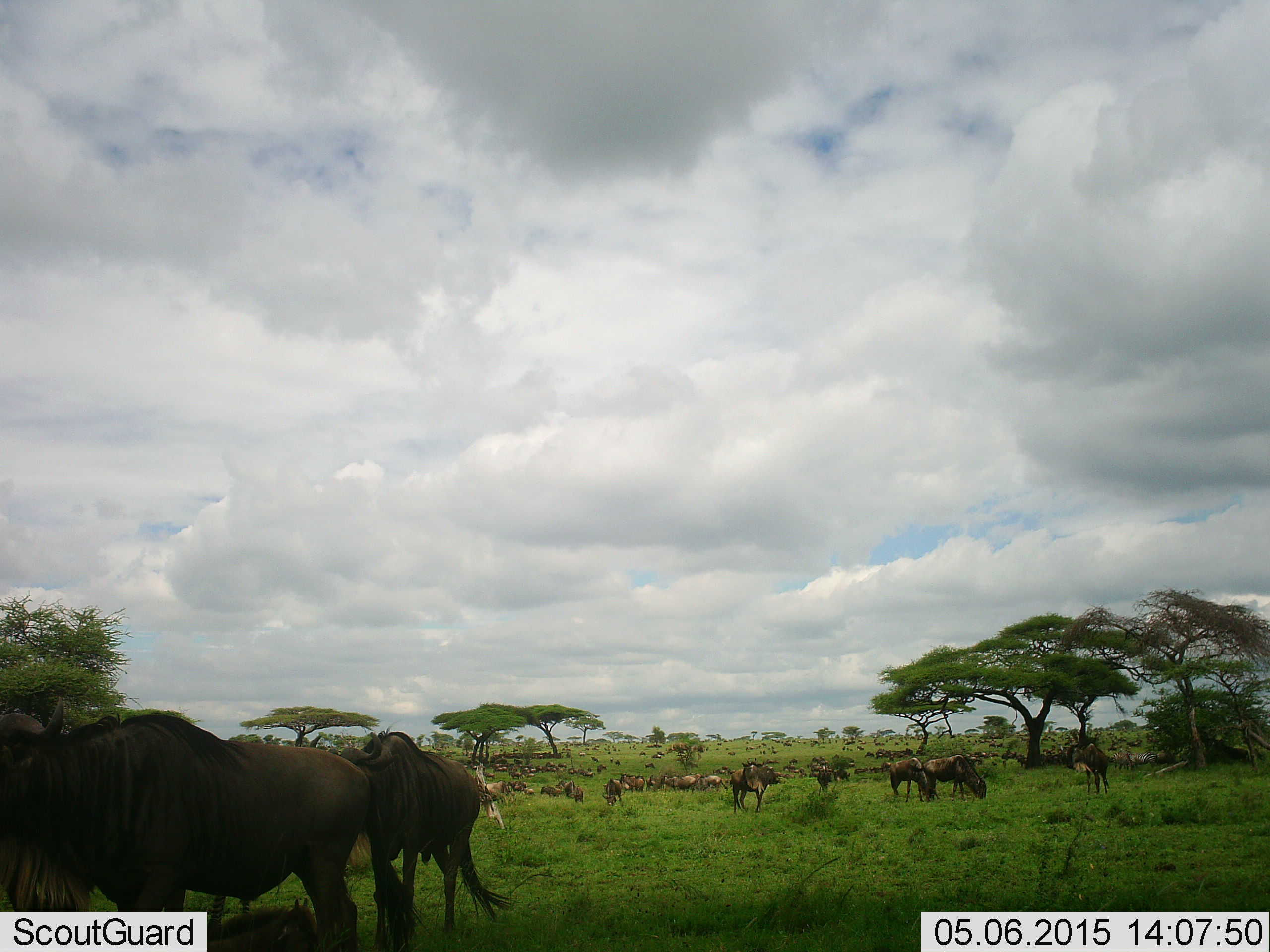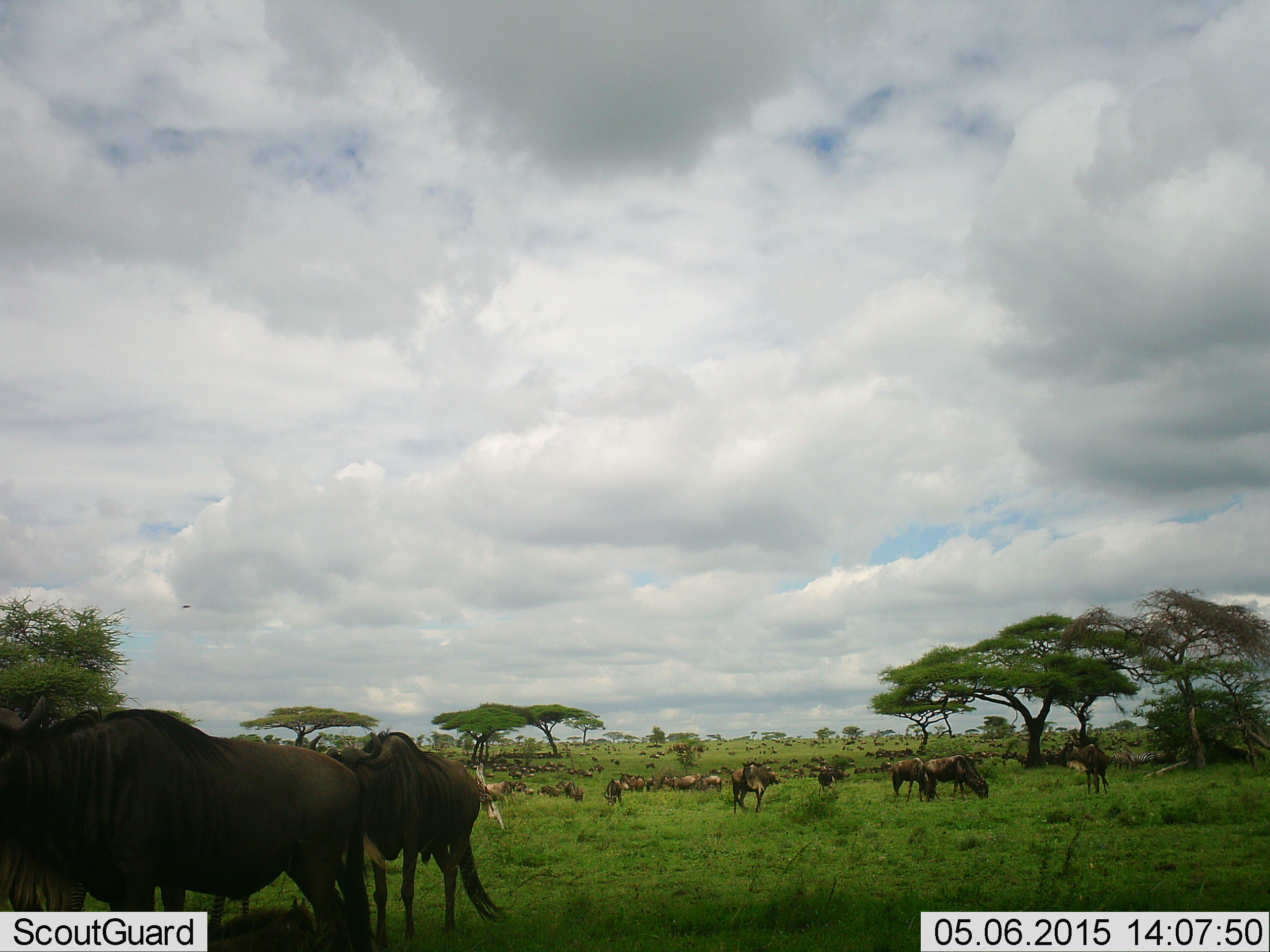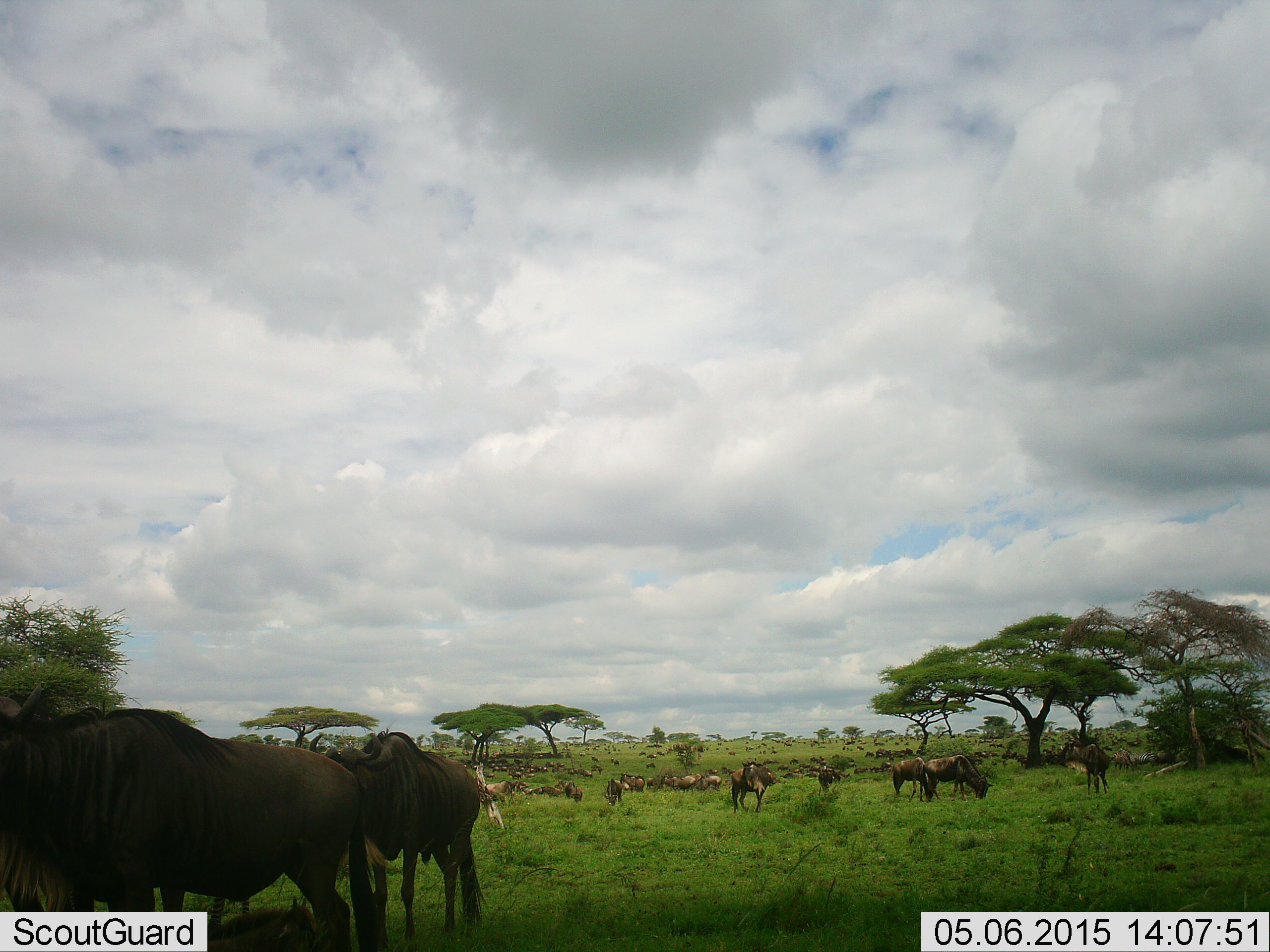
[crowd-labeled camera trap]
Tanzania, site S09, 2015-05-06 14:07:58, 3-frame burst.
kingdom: Animalia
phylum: Chordata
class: Mammalia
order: Artiodactyla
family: Bovidae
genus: Connochaetes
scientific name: Connochaetes taurinus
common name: blue wildebeest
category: wildebeest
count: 11-50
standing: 73%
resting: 0%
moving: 64%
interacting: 0%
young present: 0%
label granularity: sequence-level